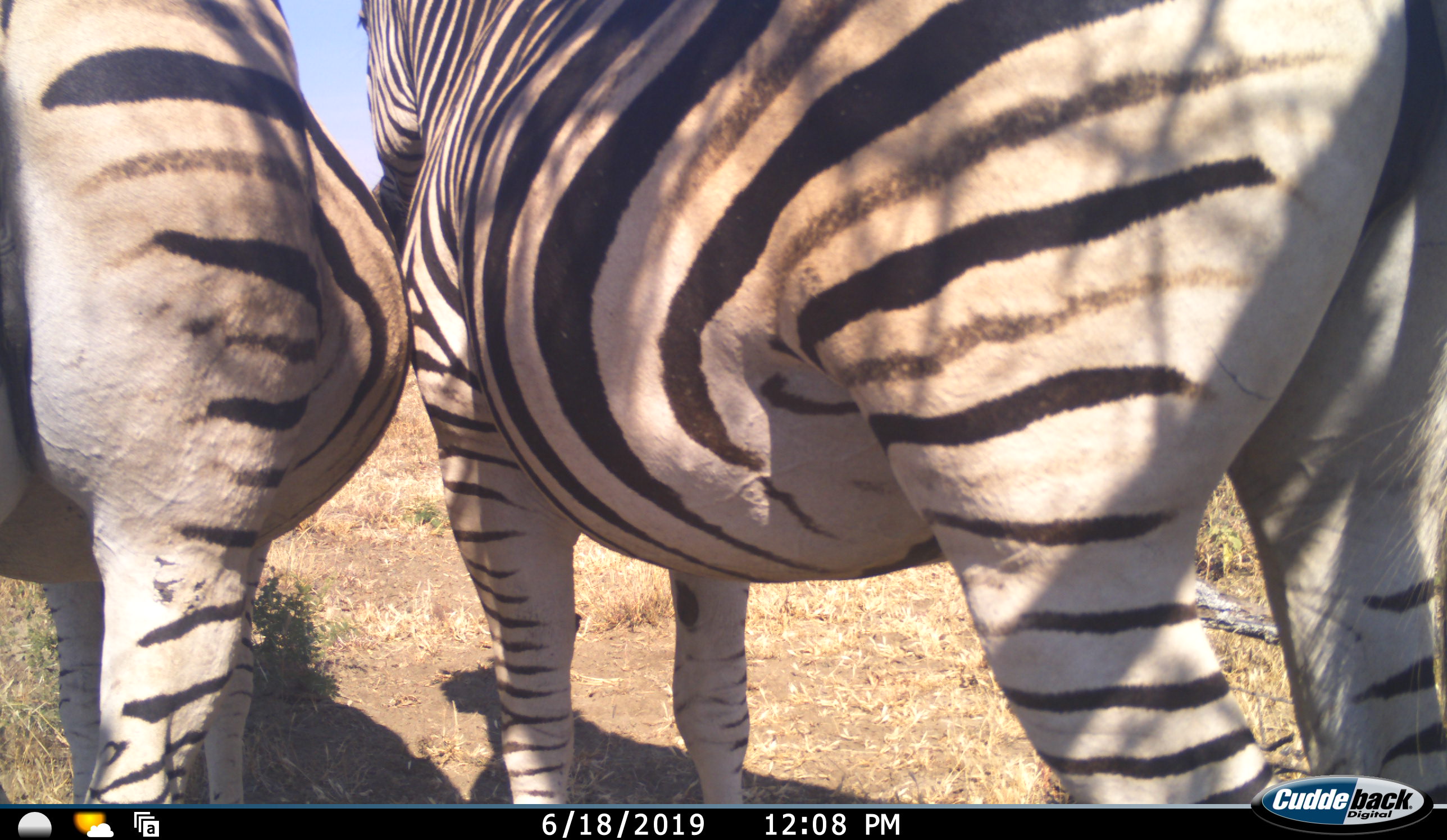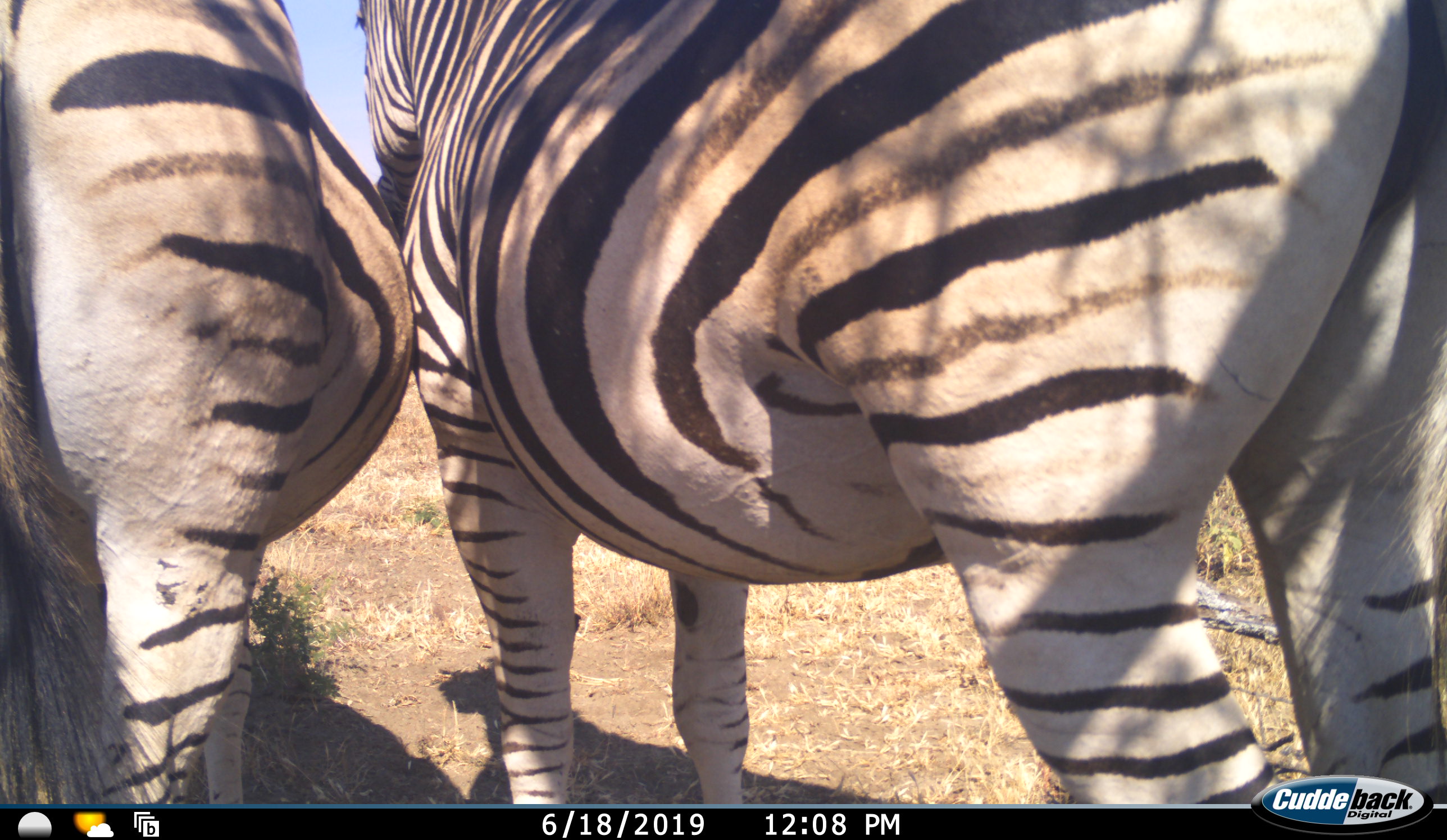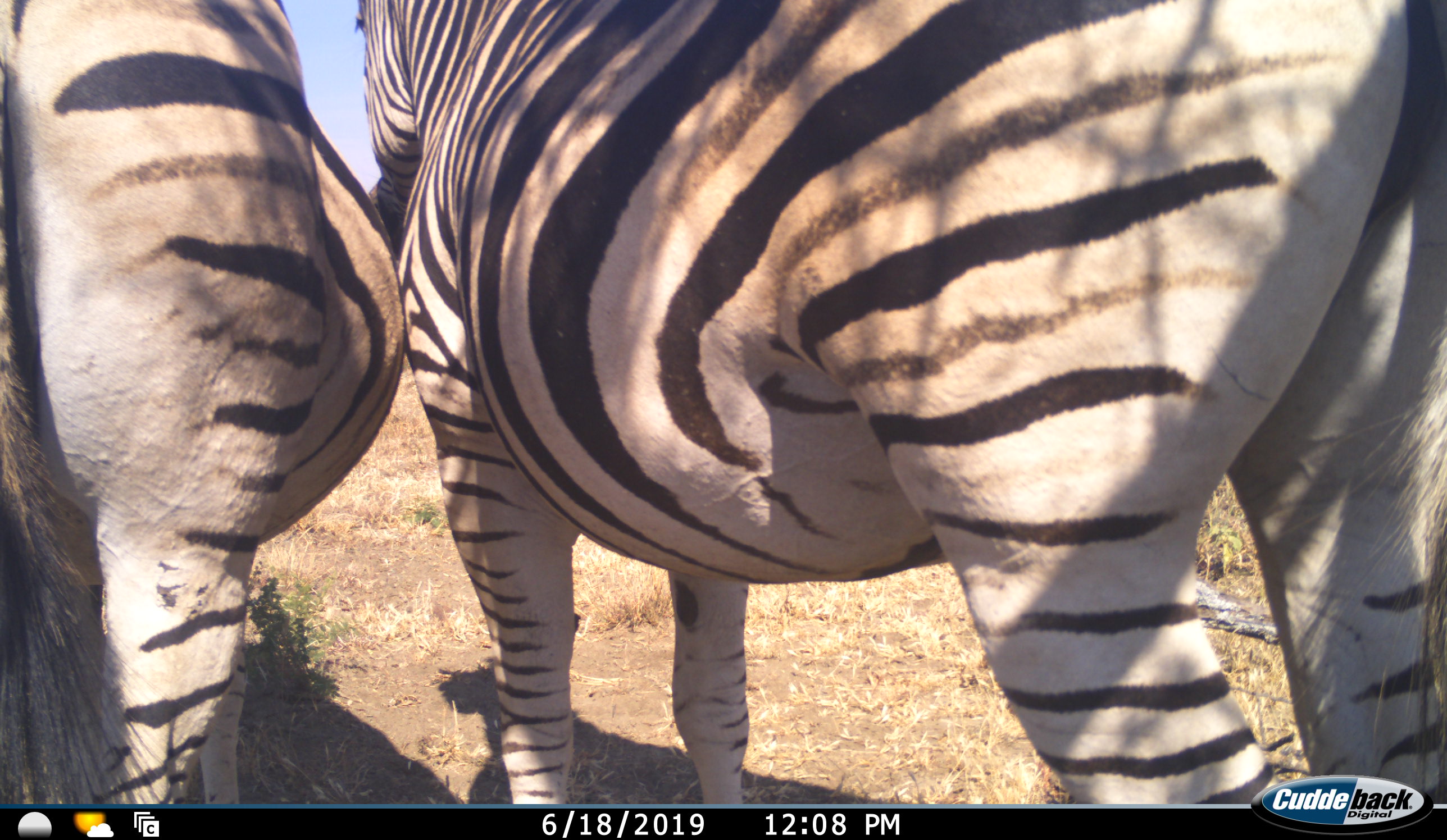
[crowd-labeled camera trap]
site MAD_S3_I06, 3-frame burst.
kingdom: Animalia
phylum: Chordata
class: Mammalia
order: Perissodactyla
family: Equidae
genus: Equus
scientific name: Equus quagga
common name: plains zebra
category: zebraplains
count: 2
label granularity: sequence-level